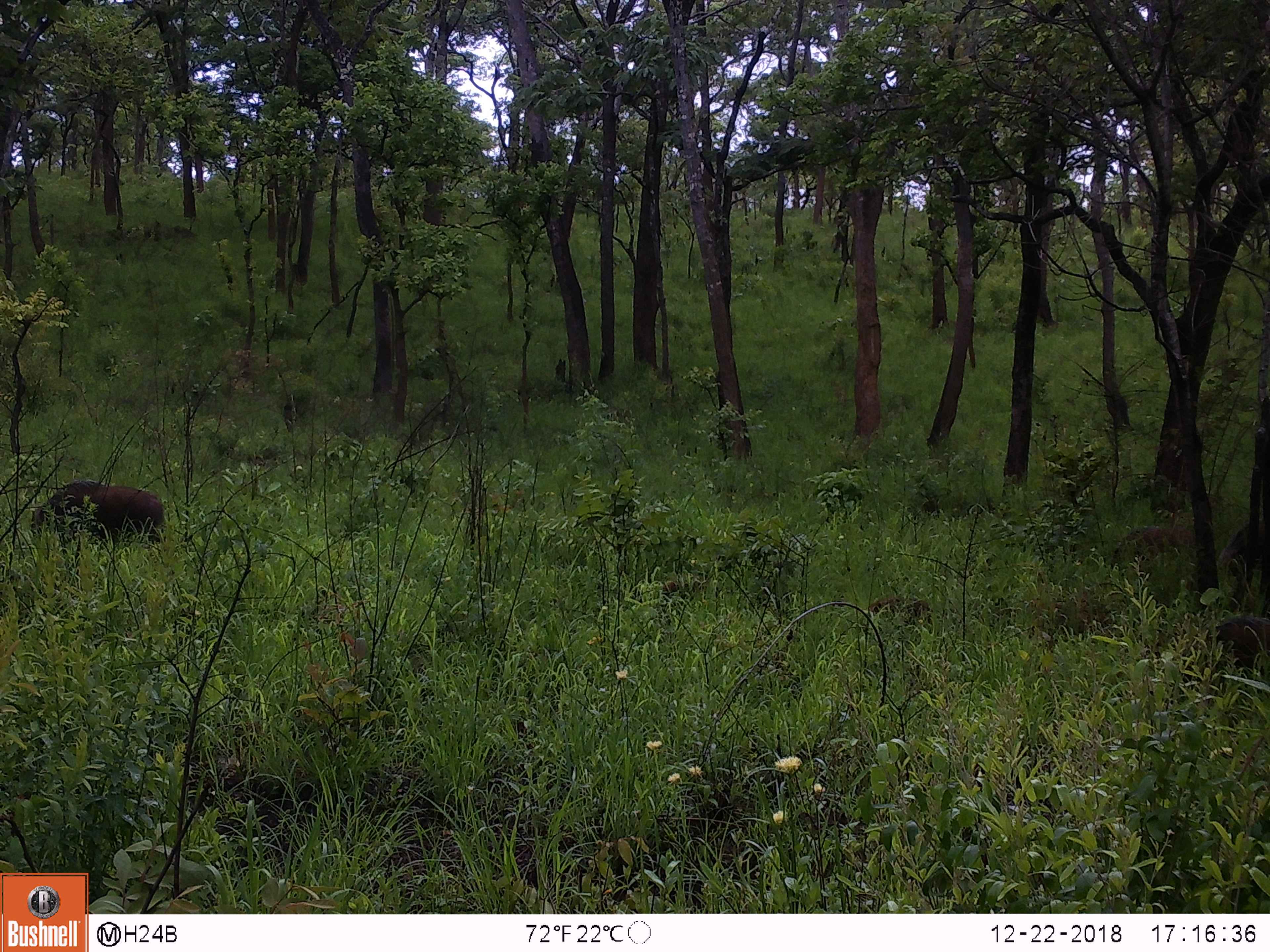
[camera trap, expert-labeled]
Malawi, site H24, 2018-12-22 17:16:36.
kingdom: Animalia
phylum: Chordata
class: Mammalia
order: Artiodactyla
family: Suidae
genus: Potamochoerus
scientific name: Potamochoerus larvatus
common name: bushpig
Bushpig (Potamochoerus larvatus), count 1.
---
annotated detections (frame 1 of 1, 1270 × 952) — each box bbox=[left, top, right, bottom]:
bushpig: bbox=[20, 473, 172, 557]